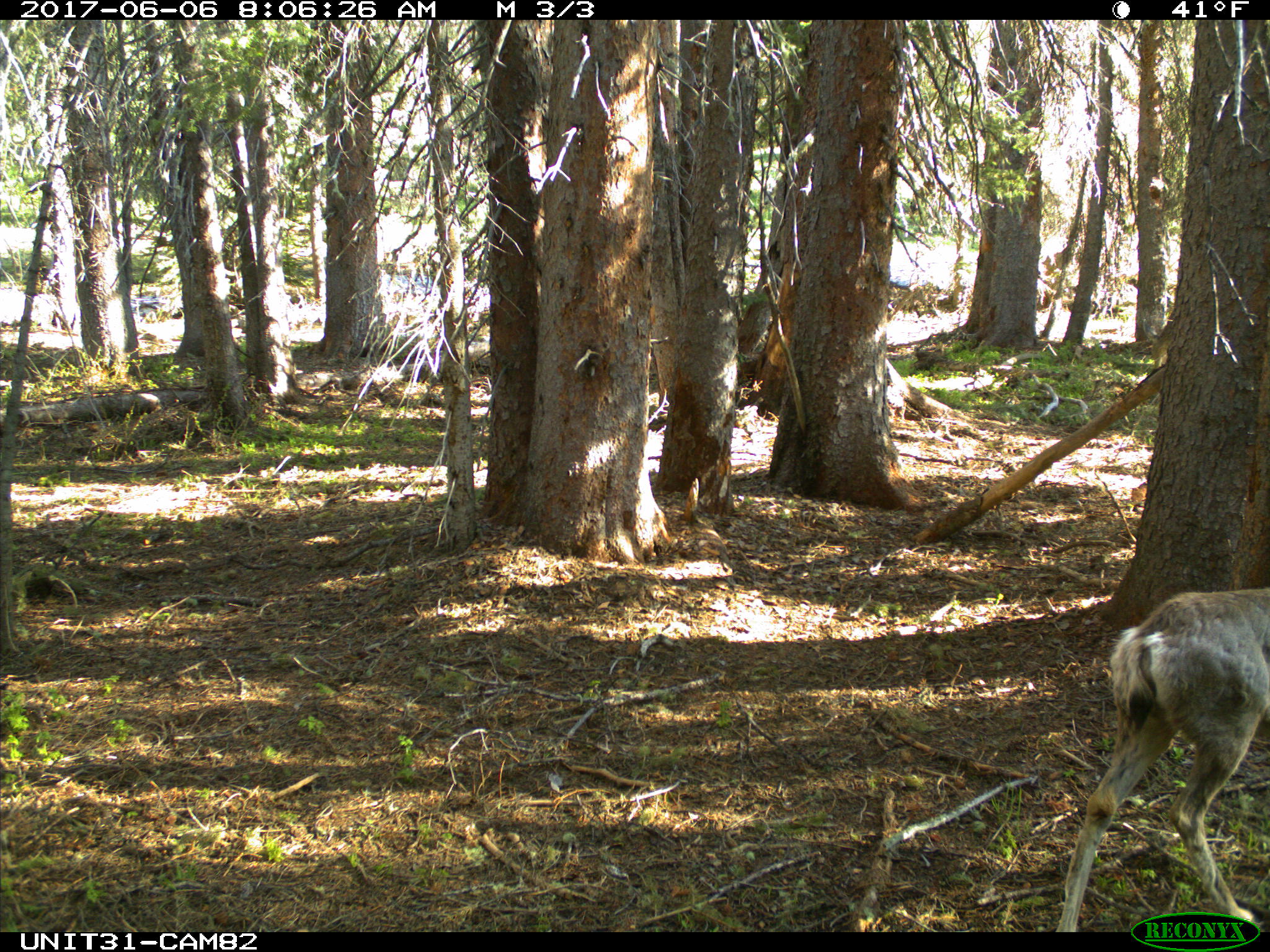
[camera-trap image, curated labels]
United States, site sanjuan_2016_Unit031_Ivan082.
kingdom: Animalia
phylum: Chordata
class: Mammalia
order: Artiodactyla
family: Cervidae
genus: Odocoileus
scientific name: Odocoileus hemionus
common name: mule deer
Odocoileus hemionus (mule deer).